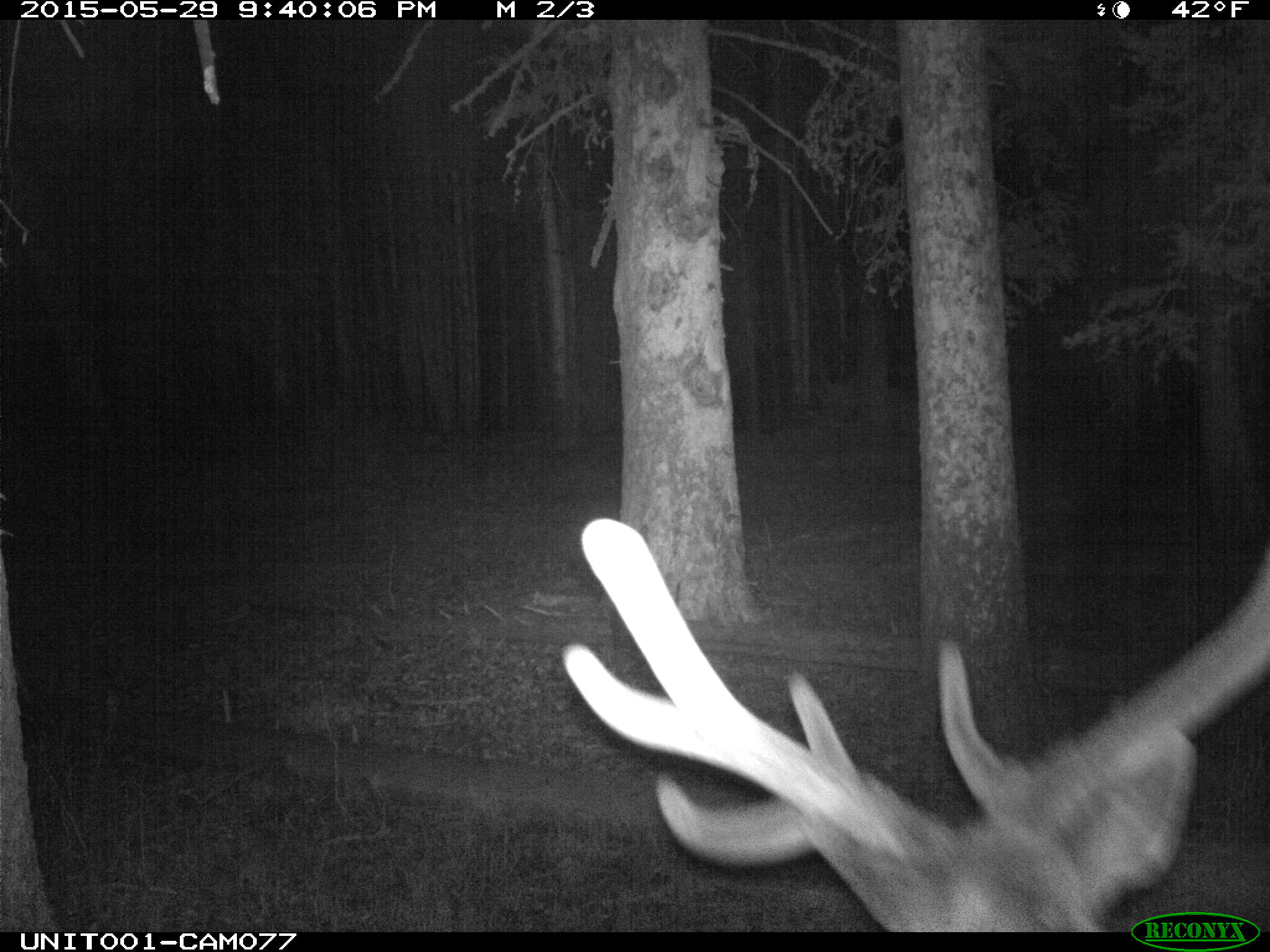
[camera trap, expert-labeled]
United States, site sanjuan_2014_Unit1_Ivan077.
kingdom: Animalia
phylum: Chordata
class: Mammalia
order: Artiodactyla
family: Cervidae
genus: Cervus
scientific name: Cervus elaphus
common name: red deer